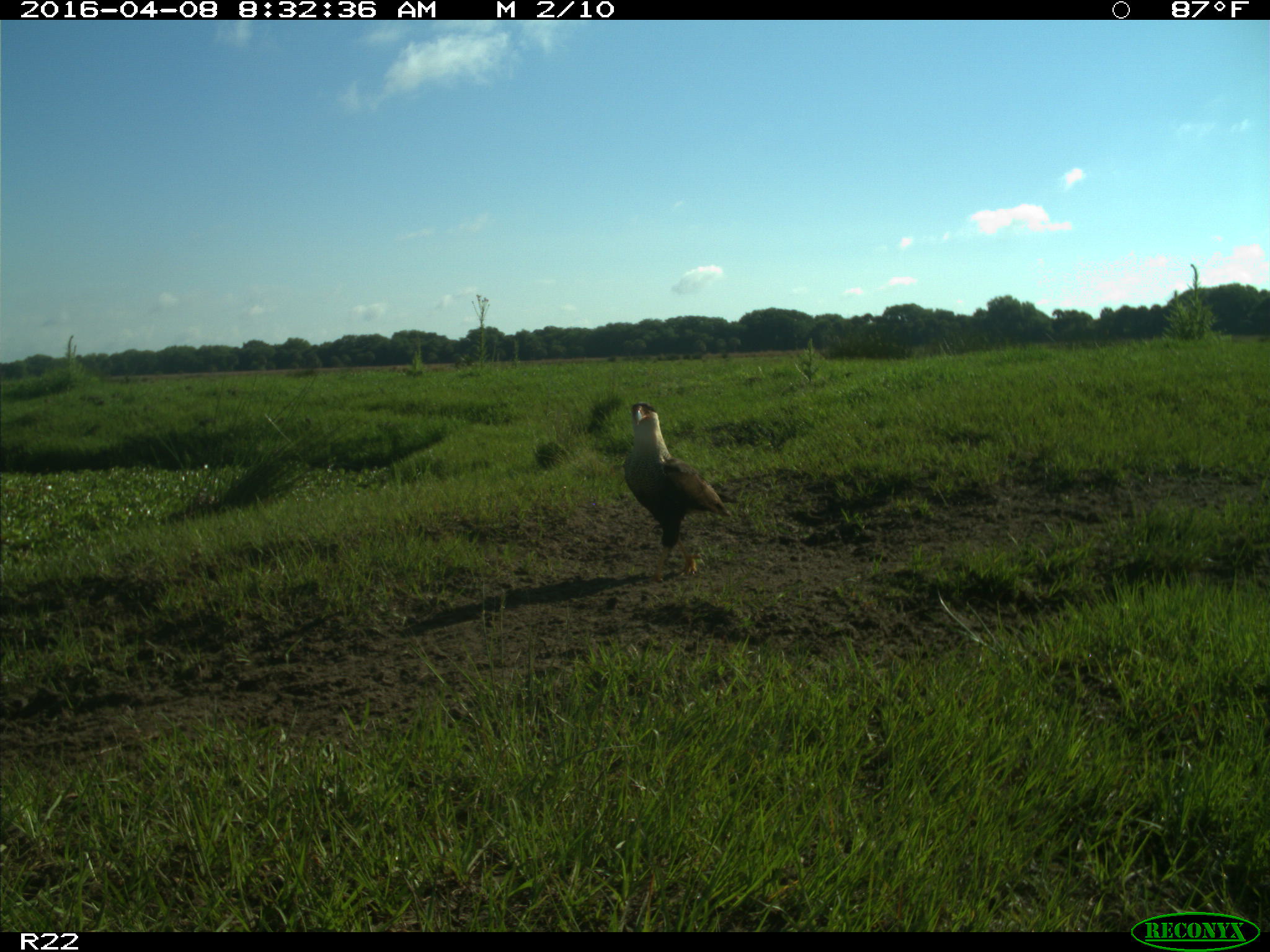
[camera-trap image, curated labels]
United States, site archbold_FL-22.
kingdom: Animalia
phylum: Chordata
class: Aves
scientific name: Aves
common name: birds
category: unidentified bird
Unidentified bird (birds) (Aves).